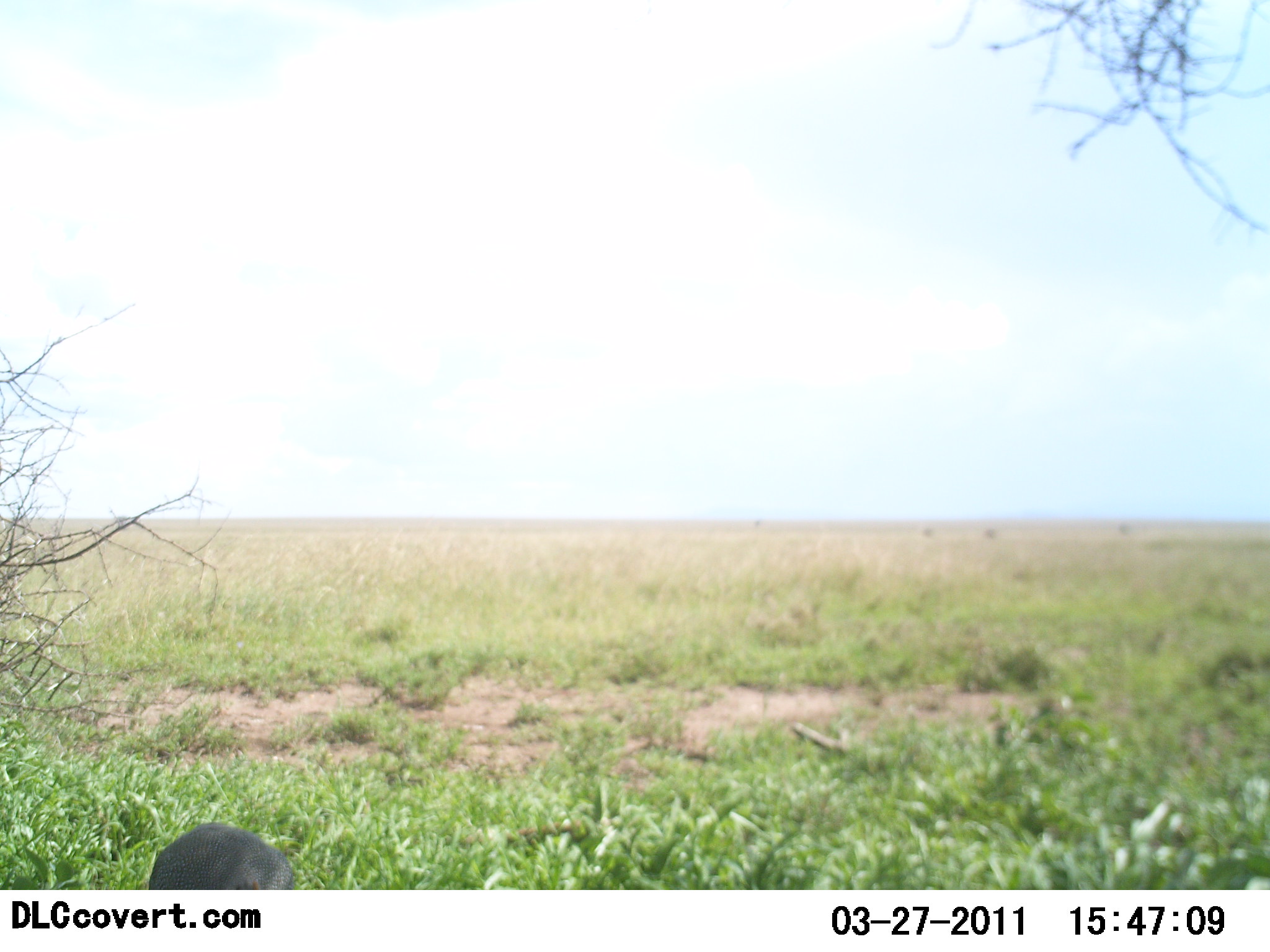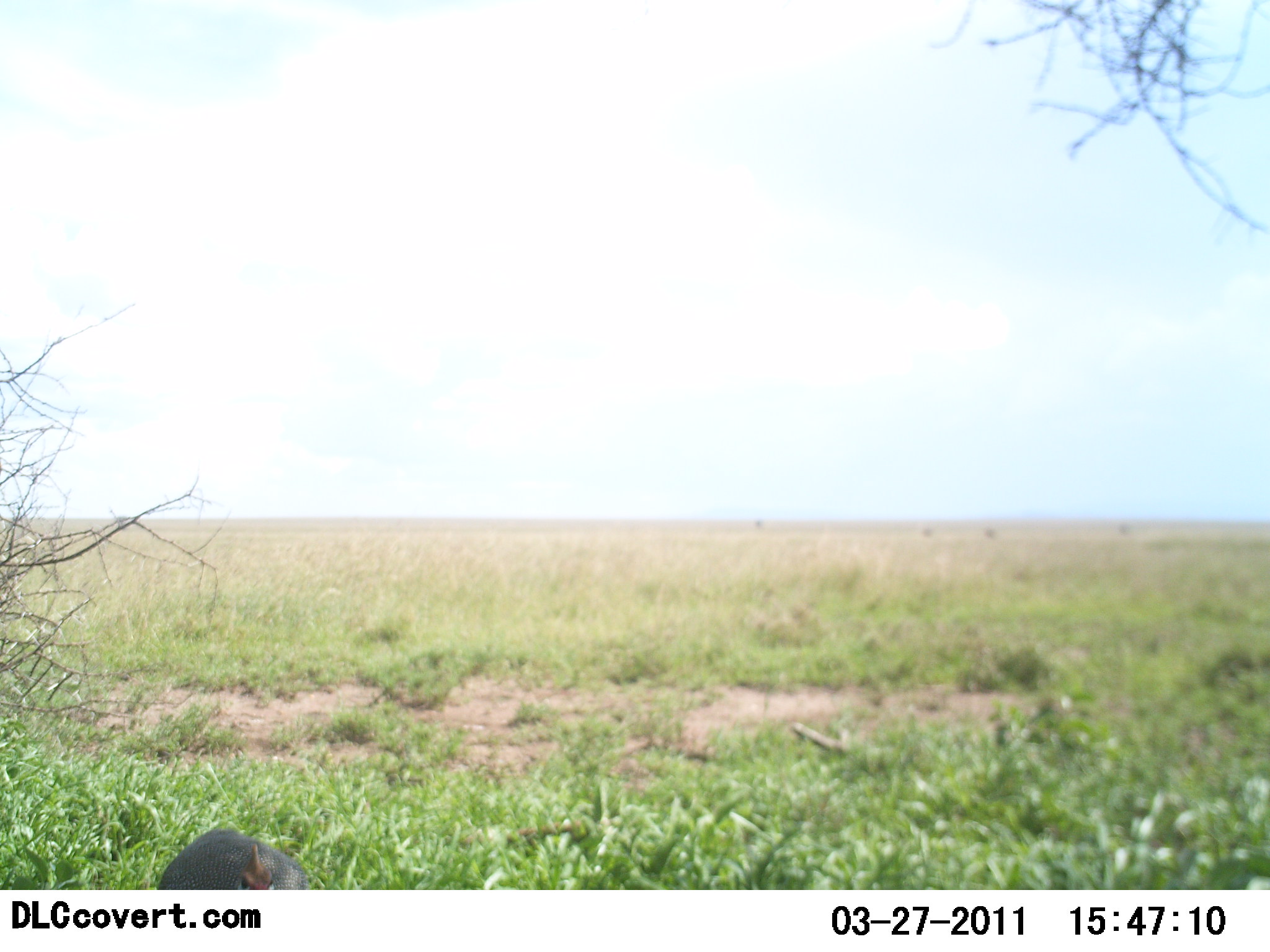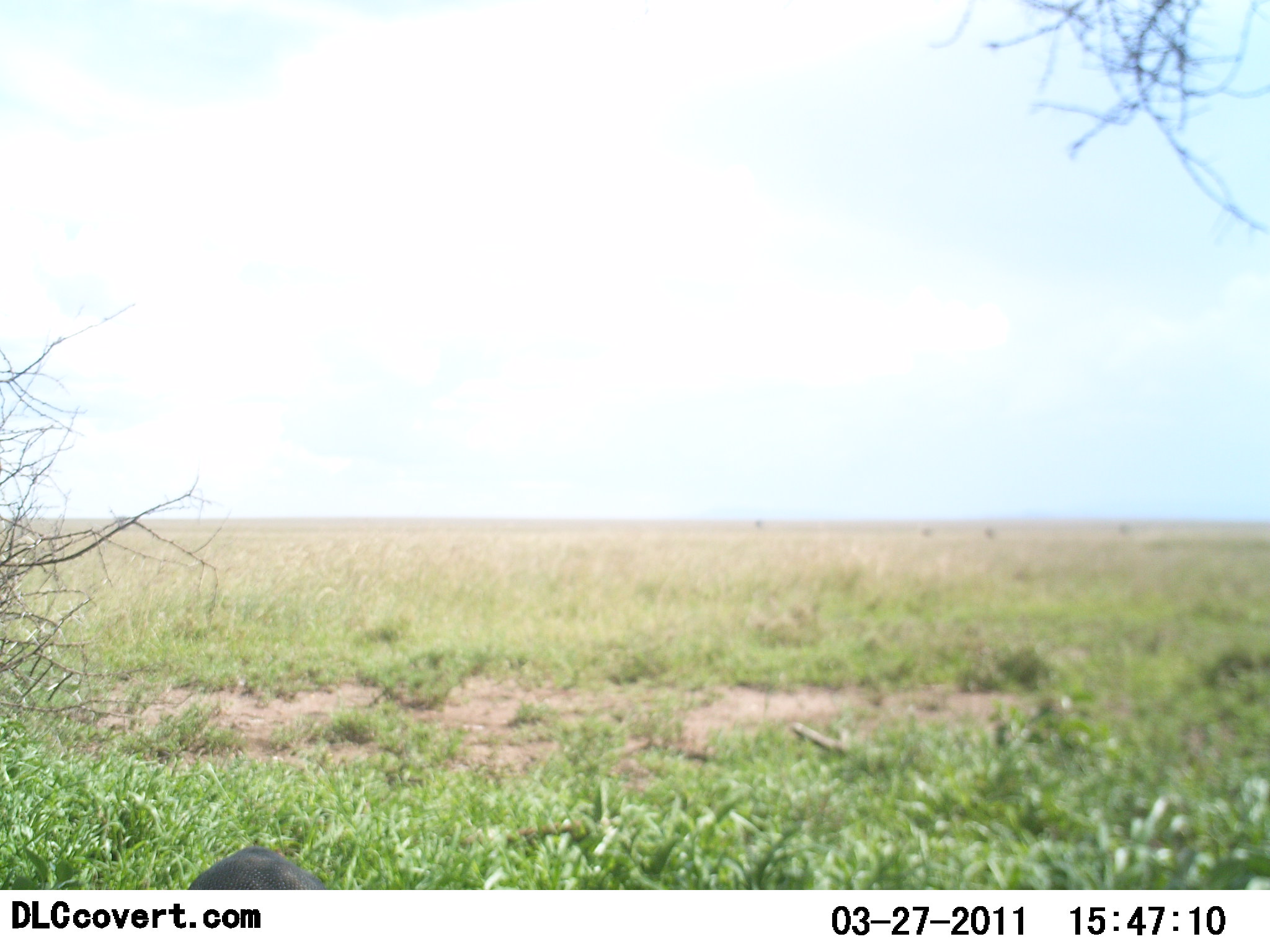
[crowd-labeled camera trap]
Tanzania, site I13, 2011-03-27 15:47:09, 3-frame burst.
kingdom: Animalia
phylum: Chordata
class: Aves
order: Galliformes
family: Numididae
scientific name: Numididae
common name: guinea fowl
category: guineafowl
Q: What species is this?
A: Guineafowl (guinea fowl) (Numididae).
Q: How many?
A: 1.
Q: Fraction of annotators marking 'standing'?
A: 0%.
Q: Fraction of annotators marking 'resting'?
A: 0%.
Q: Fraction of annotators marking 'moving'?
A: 50%.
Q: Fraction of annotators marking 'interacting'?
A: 0%.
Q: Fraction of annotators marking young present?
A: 0%.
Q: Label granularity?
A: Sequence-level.